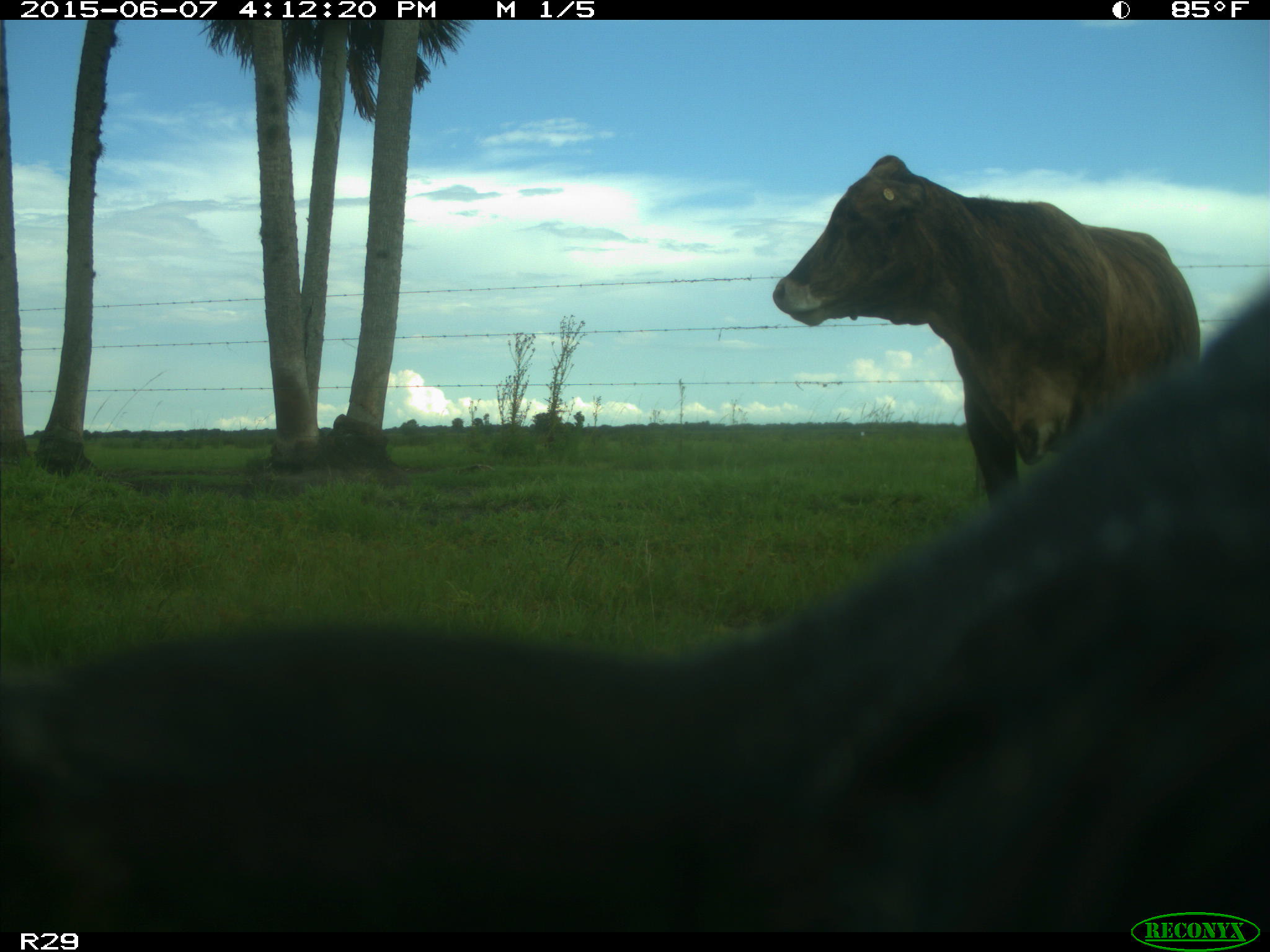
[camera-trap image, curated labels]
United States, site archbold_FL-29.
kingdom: Animalia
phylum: Chordata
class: Mammalia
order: Artiodactyla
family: Bovidae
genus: Bos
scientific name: Bos taurus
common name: domestic cow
Bos taurus (domestic cow).